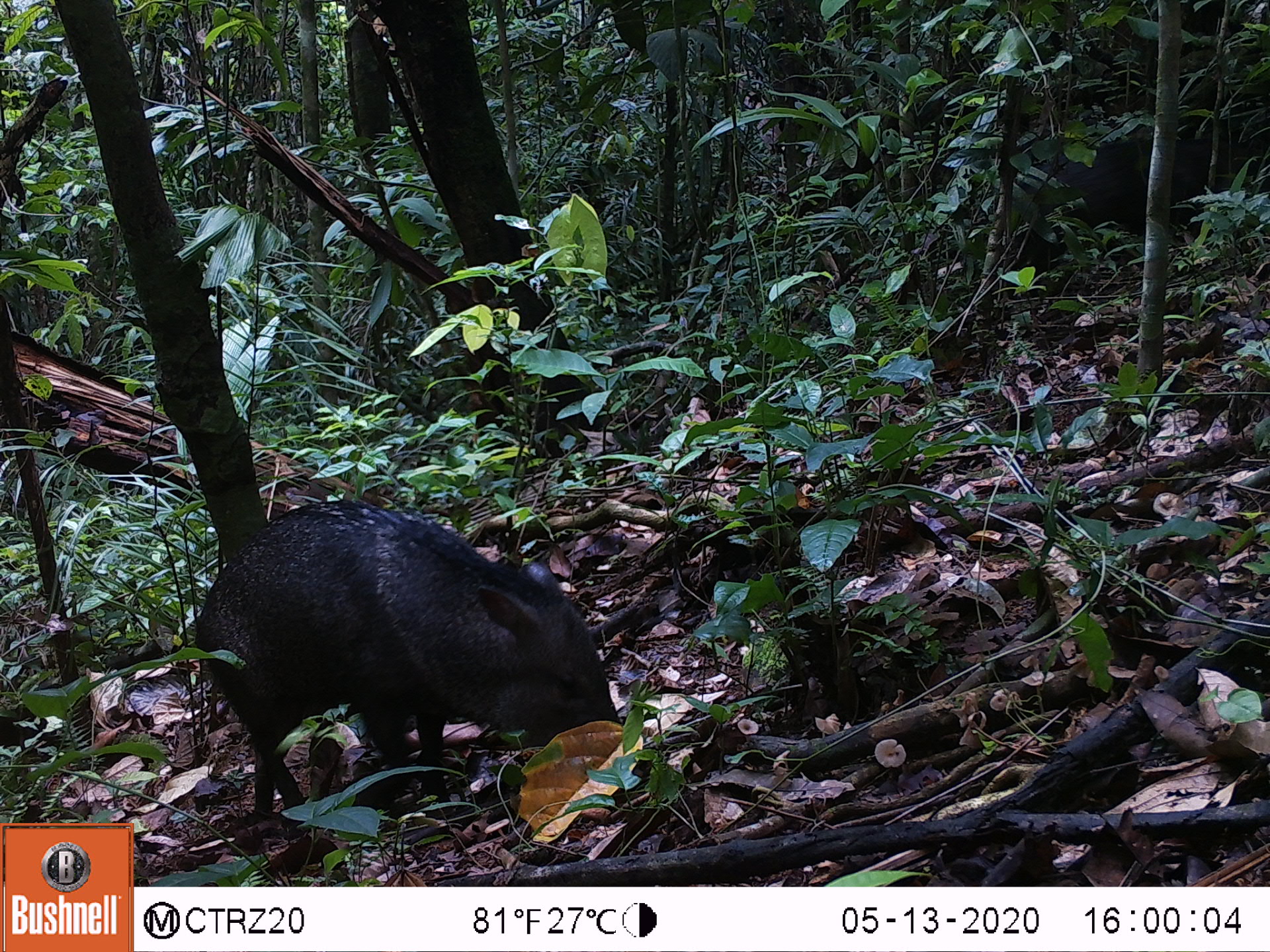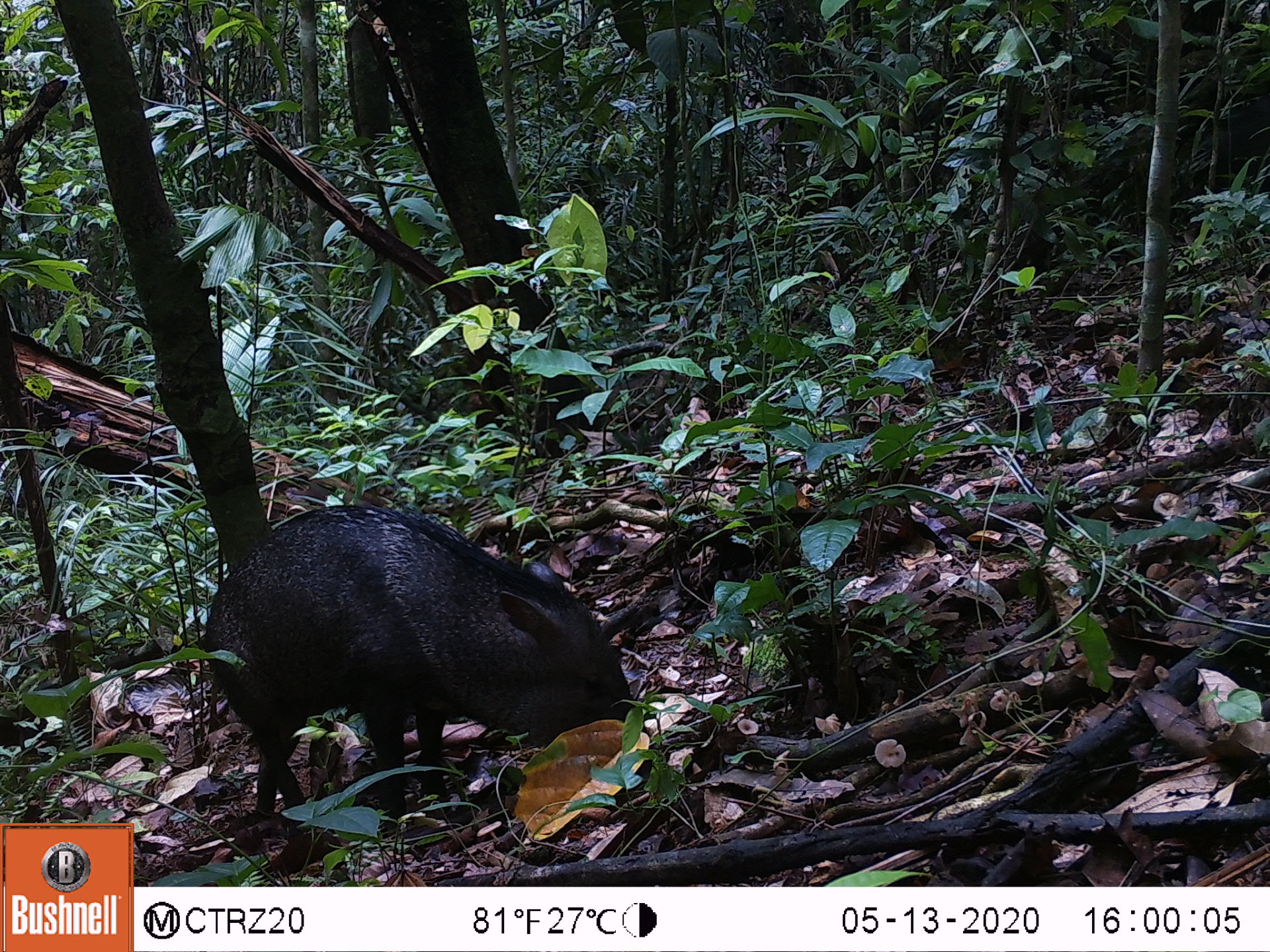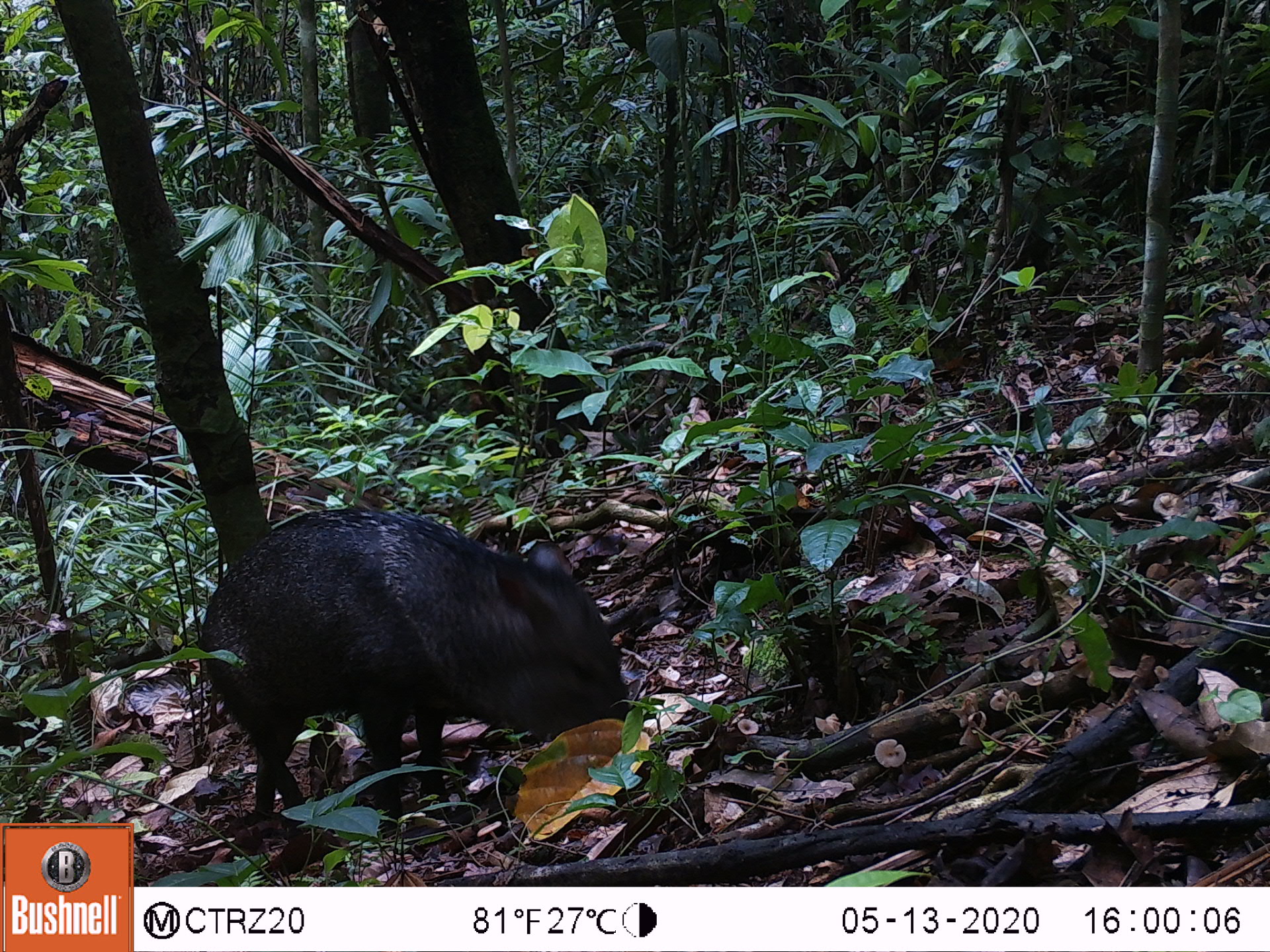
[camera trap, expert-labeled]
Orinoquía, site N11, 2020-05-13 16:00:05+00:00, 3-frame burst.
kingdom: Animalia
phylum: Chordata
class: Mammalia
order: Artiodactyla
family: Tayassuidae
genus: Pecari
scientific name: Pecari tajacu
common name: collared peccary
Collared peccary (Pecari tajacu).